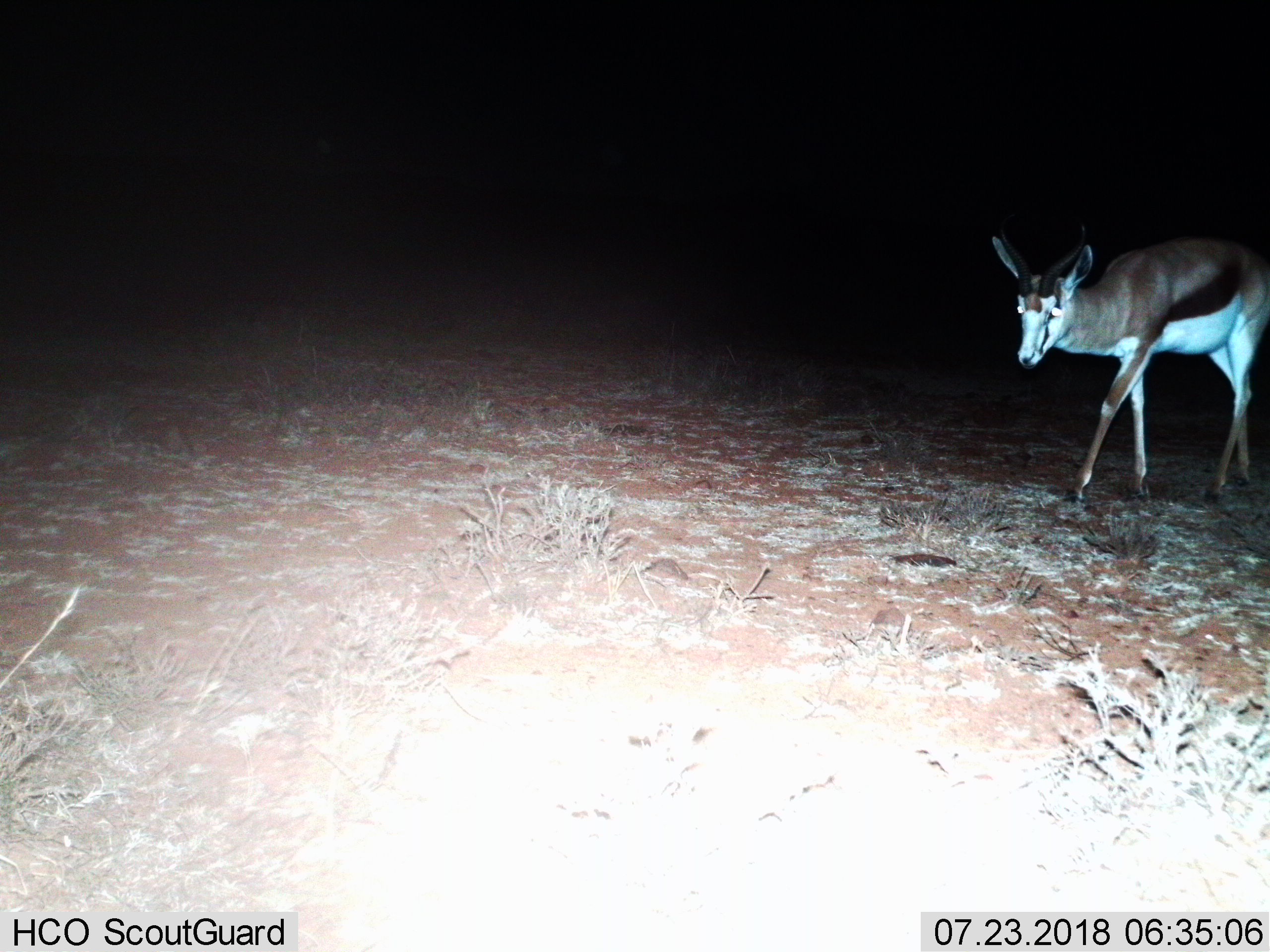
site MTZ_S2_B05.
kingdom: Animalia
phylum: Chordata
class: Mammalia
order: Artiodactyla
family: Bovidae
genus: Antidorcas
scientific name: Antidorcas marsupialis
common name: springbok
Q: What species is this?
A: Springbok (Antidorcas marsupialis).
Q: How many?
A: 1.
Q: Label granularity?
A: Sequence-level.